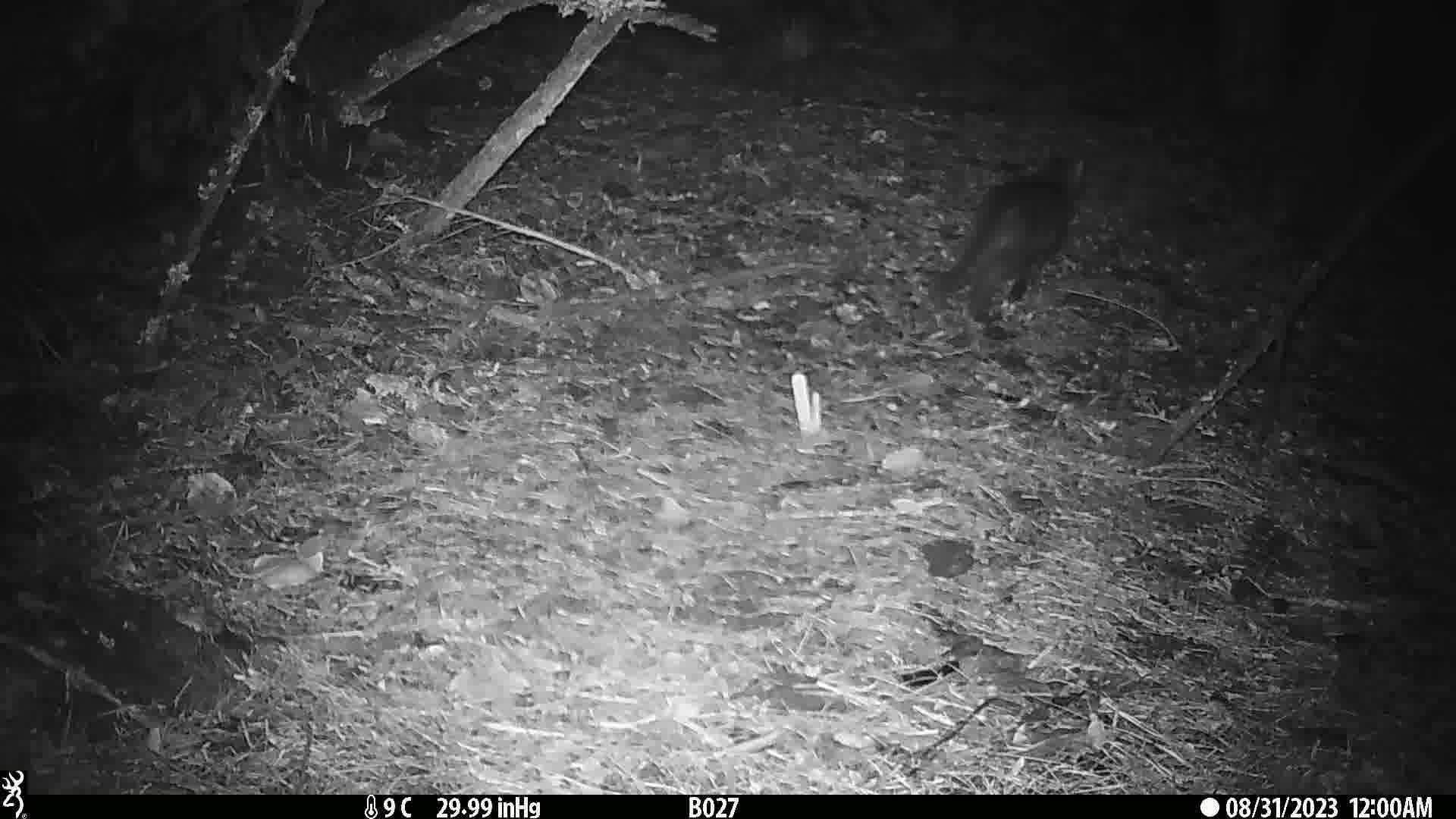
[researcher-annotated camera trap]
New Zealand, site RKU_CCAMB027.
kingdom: Animalia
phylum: Chordata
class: Mammalia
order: Carnivora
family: Felidae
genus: Felis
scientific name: Felis catus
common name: domestic cat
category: cat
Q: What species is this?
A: Cat (domestic cat) (Felis catus).